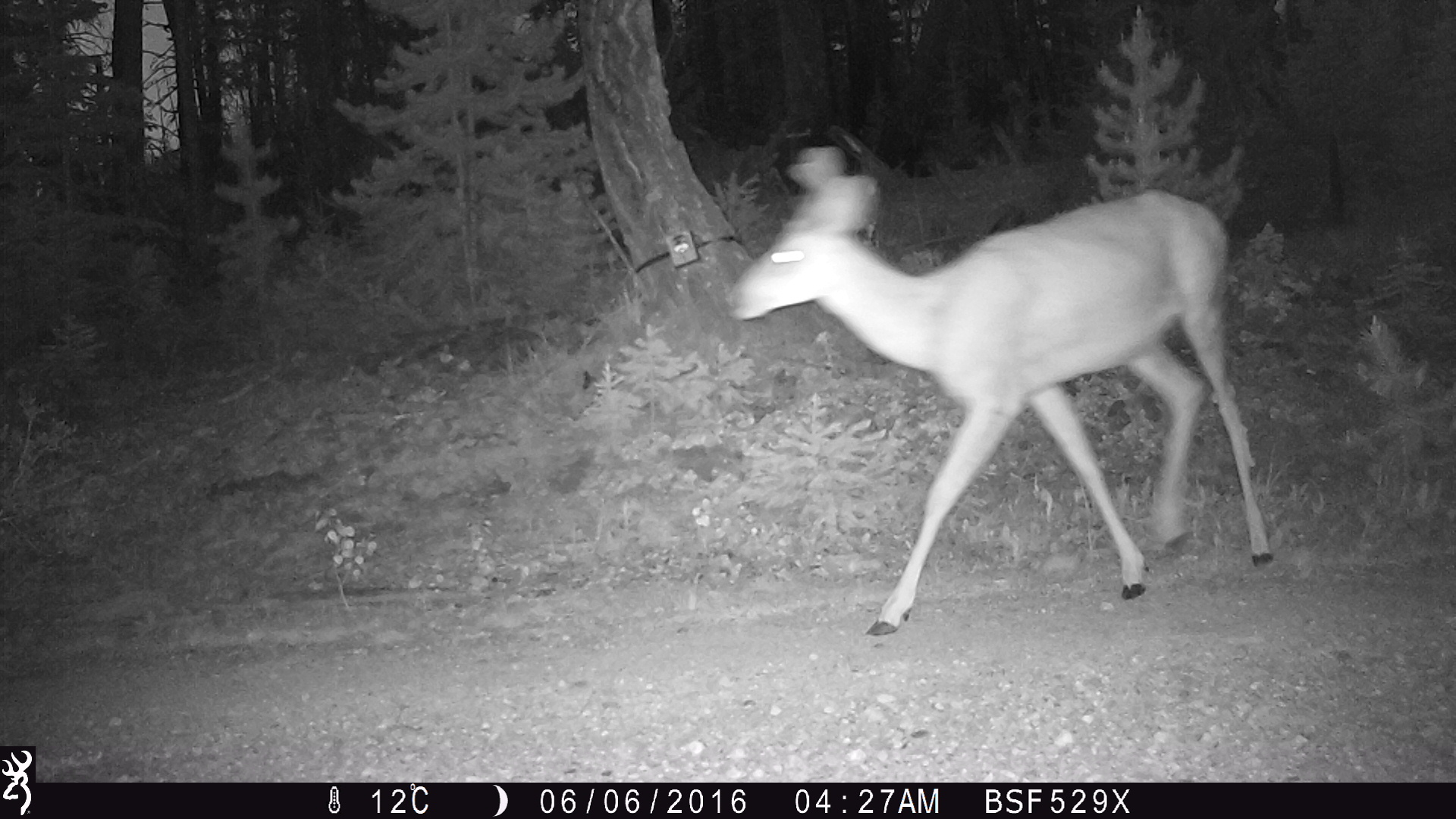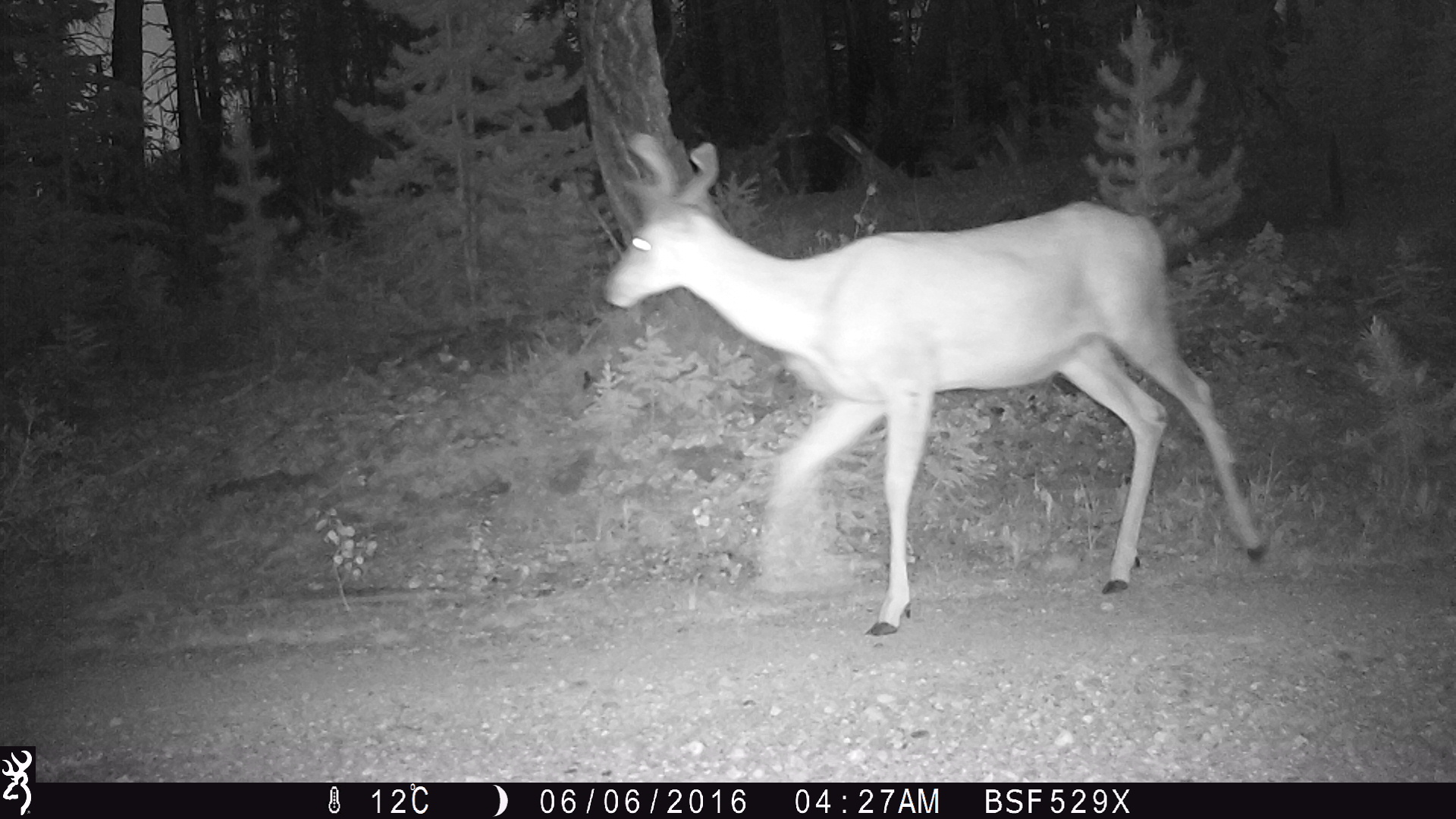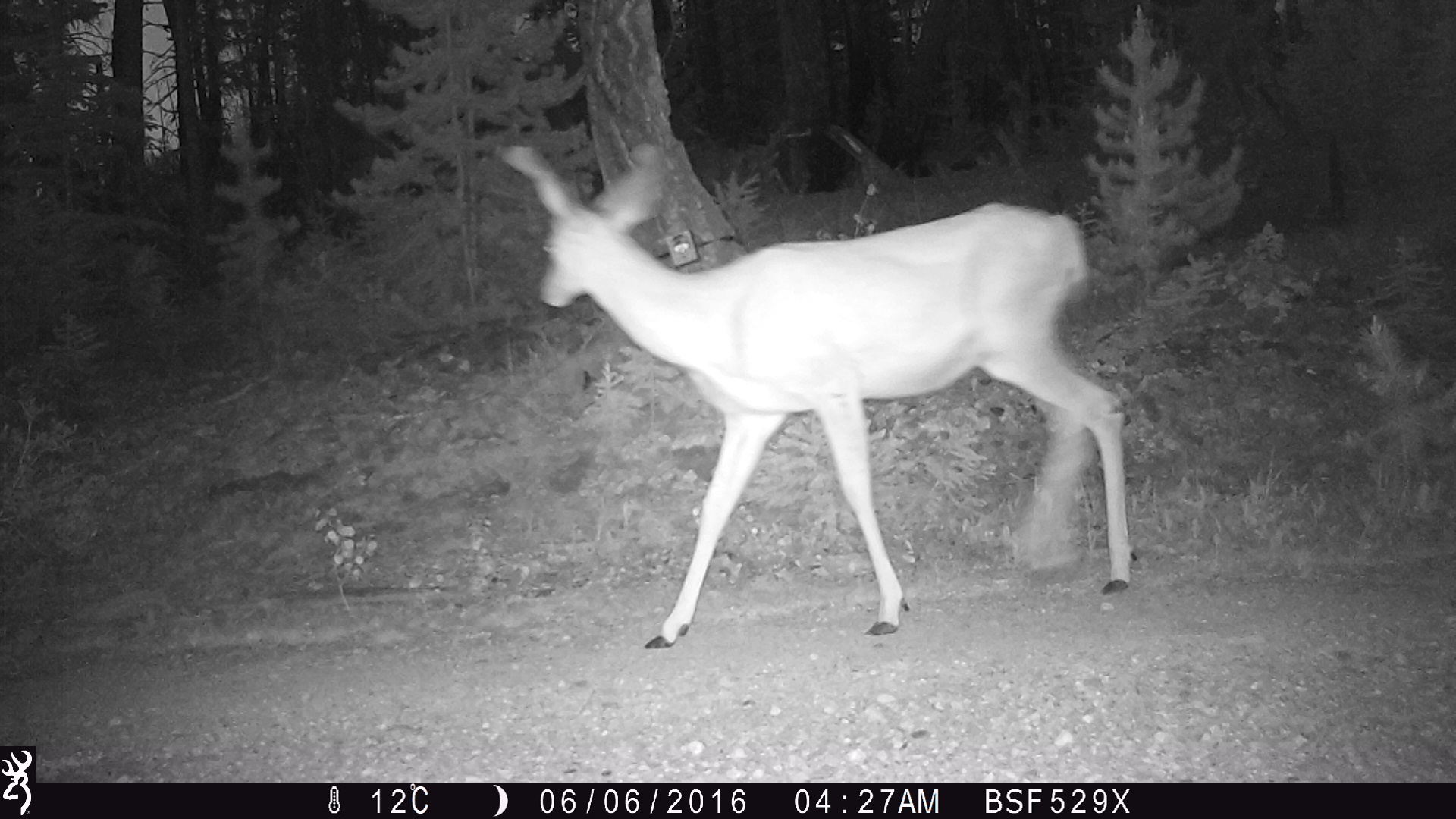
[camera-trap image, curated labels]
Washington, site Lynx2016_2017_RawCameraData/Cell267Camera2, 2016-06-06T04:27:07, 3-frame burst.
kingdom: Animalia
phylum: Chordata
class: Mammalia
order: Artiodactyla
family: Cervidae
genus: Odocoileus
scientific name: Odocoileus hemionus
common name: mule deer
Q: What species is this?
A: Odocoileus hemionus (mule deer).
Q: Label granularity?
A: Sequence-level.